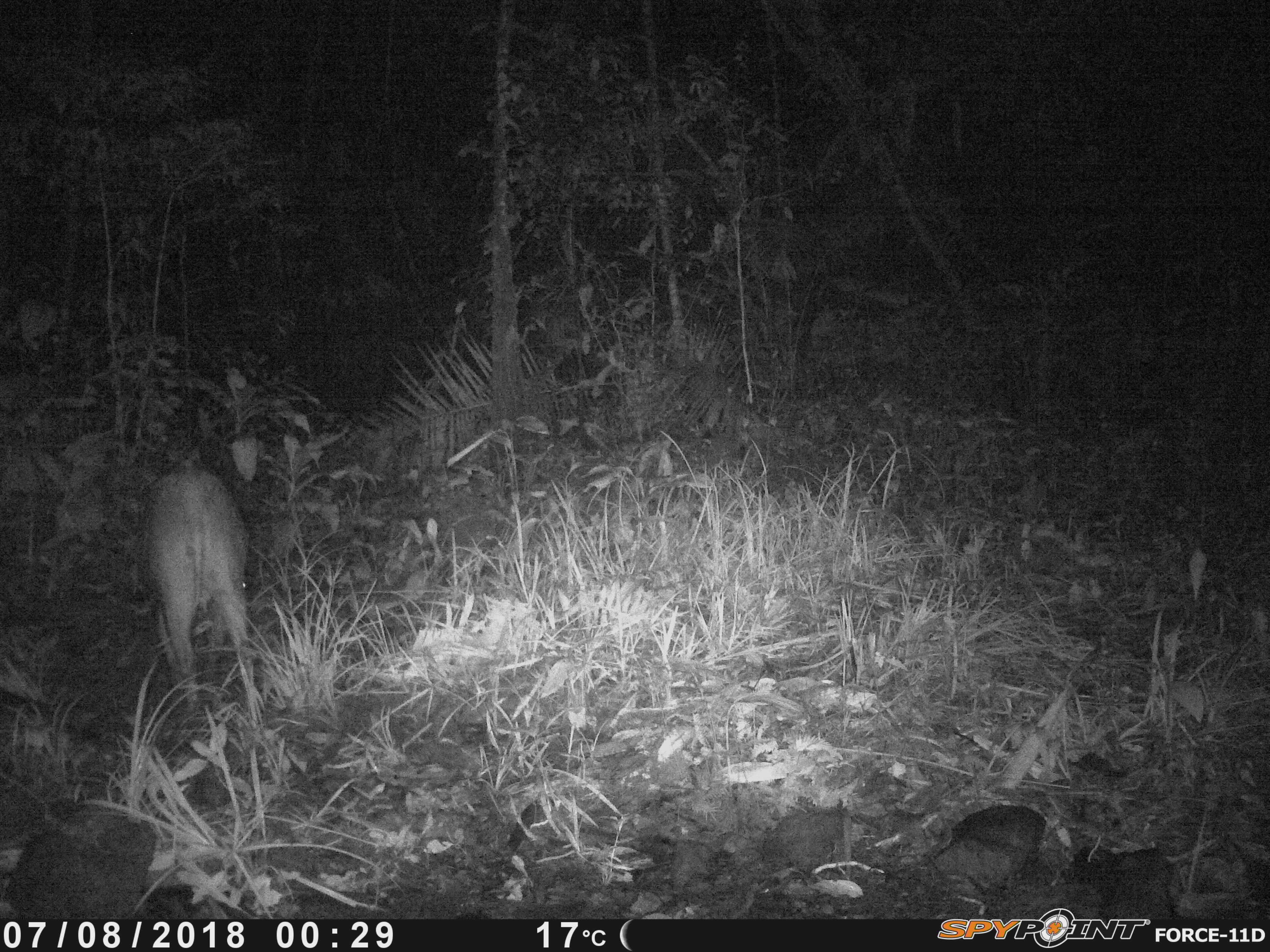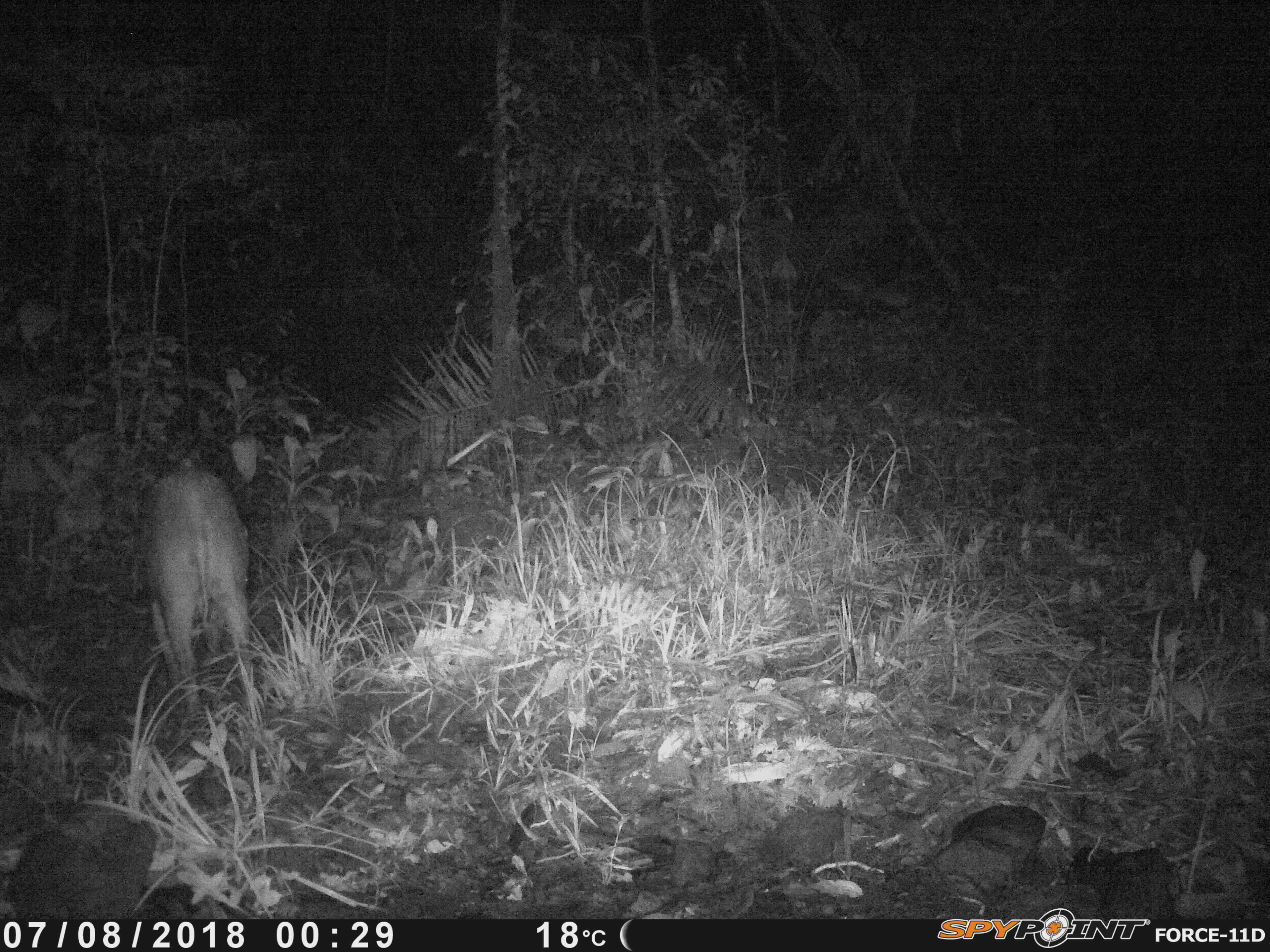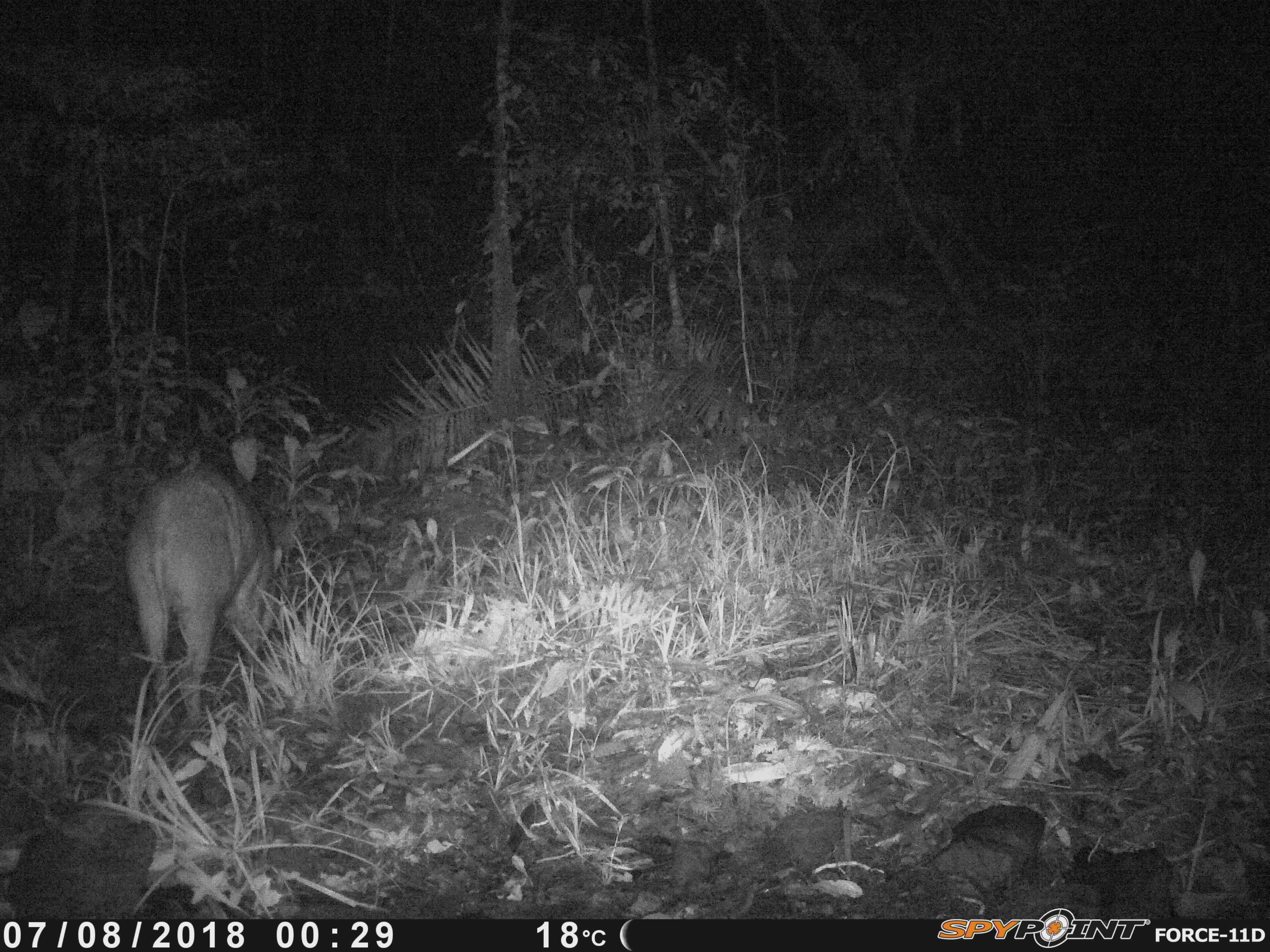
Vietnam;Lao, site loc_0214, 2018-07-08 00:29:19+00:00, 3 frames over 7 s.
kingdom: Animalia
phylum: Chordata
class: Mammalia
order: Artiodactyla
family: Suidae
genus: Sus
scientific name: Sus scrofa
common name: eurasian wild pig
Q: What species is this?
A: Eurasian wild pig (Sus scrofa).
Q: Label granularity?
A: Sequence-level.